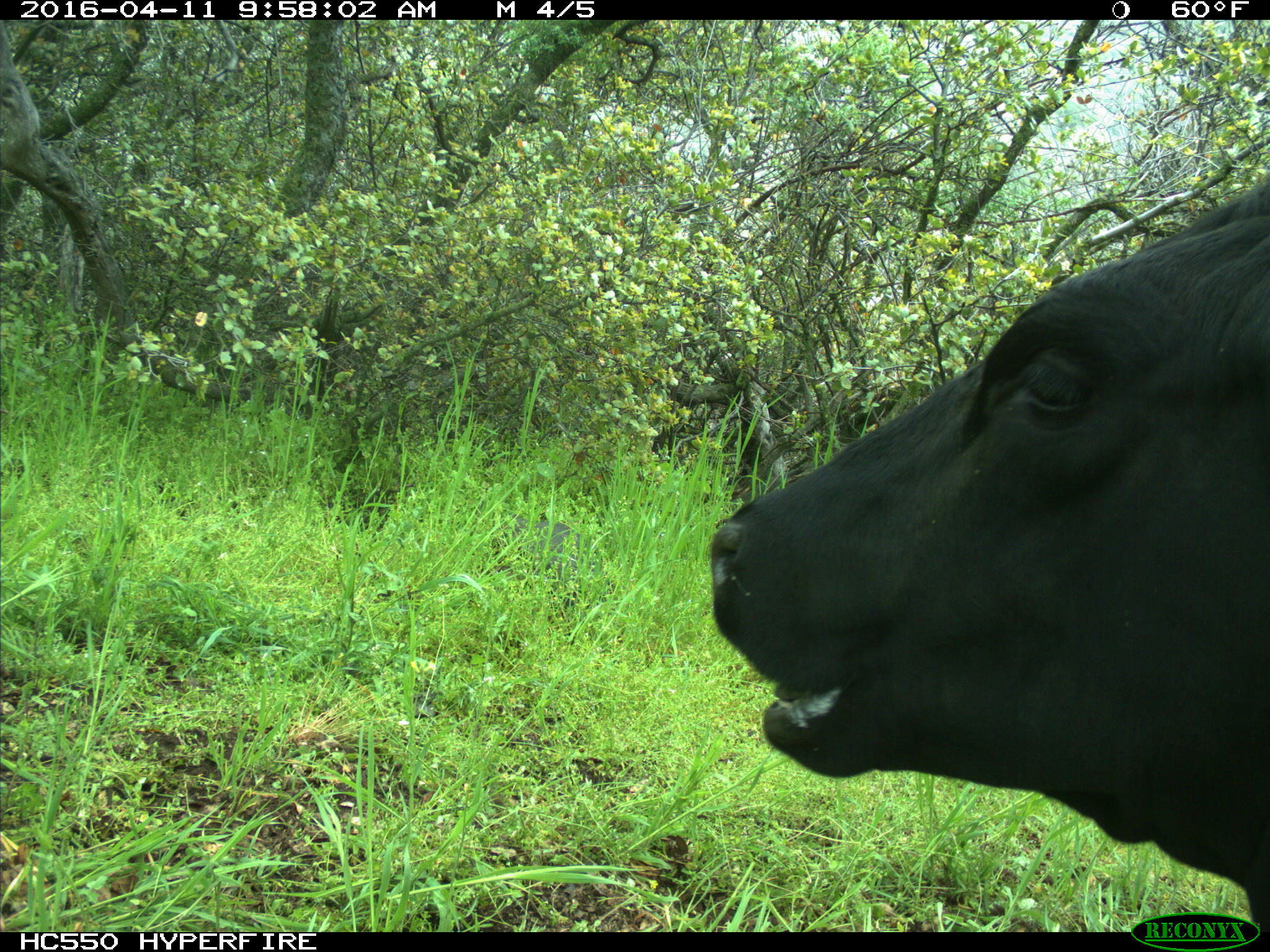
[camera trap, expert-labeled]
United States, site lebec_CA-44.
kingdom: Animalia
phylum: Chordata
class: Mammalia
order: Artiodactyla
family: Bovidae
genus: Bos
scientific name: Bos taurus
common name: domestic cow